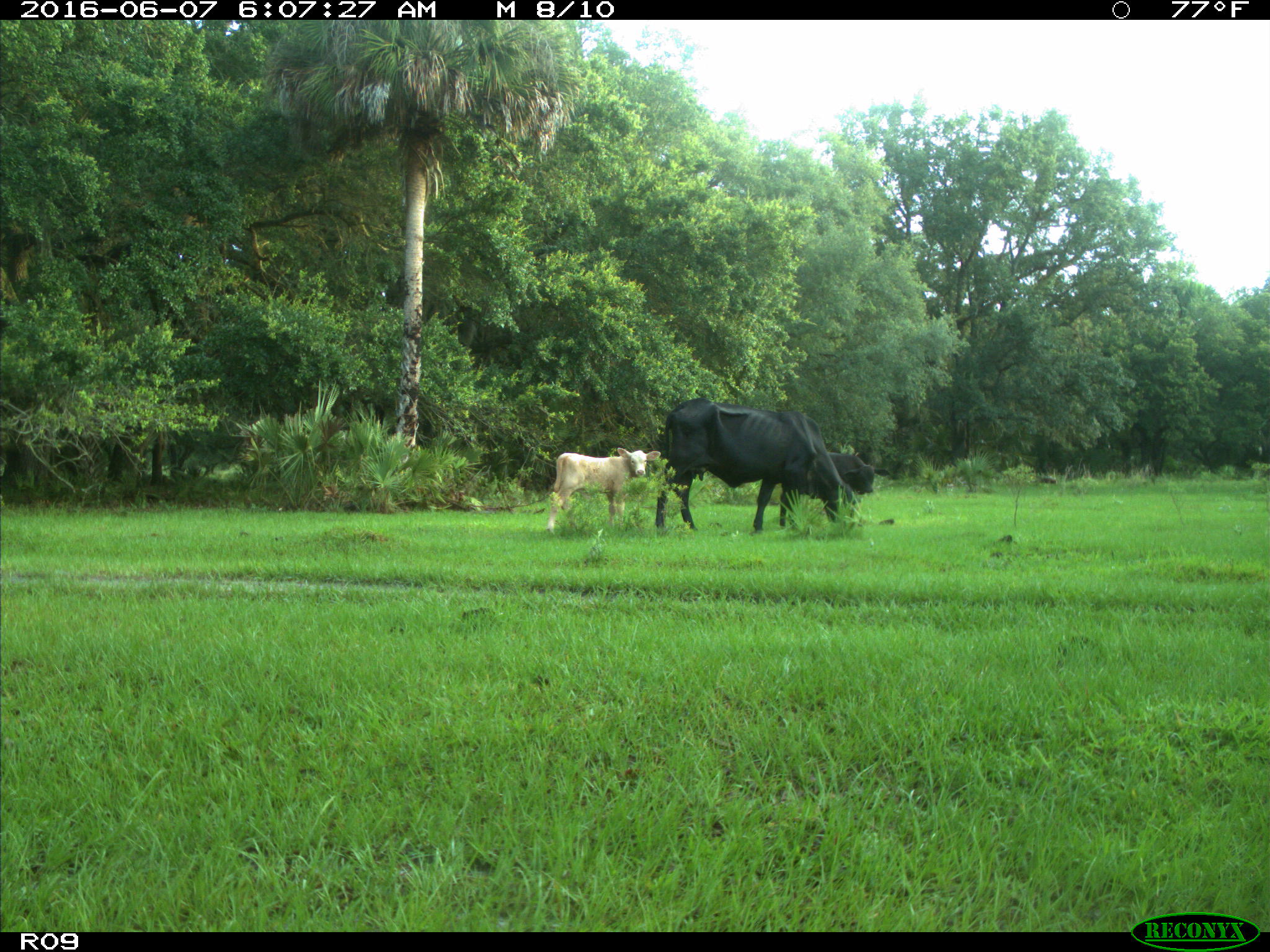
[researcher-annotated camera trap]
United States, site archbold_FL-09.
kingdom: Animalia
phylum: Chordata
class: Mammalia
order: Artiodactyla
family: Bovidae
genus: Bos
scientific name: Bos taurus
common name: domestic cow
Bos taurus (domestic cow).